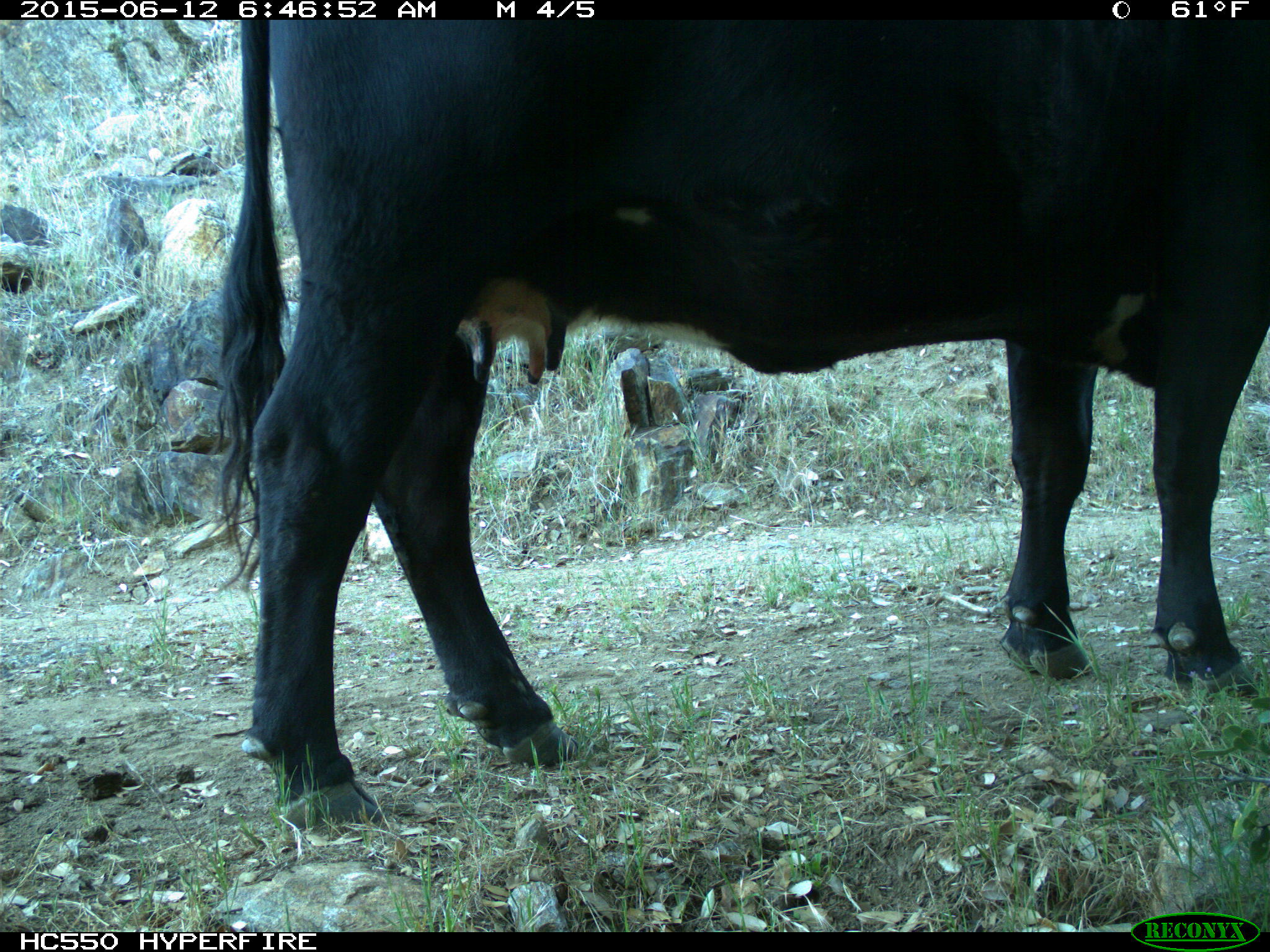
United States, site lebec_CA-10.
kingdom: Animalia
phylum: Chordata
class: Mammalia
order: Artiodactyla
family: Bovidae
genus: Bos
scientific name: Bos taurus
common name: domestic cow